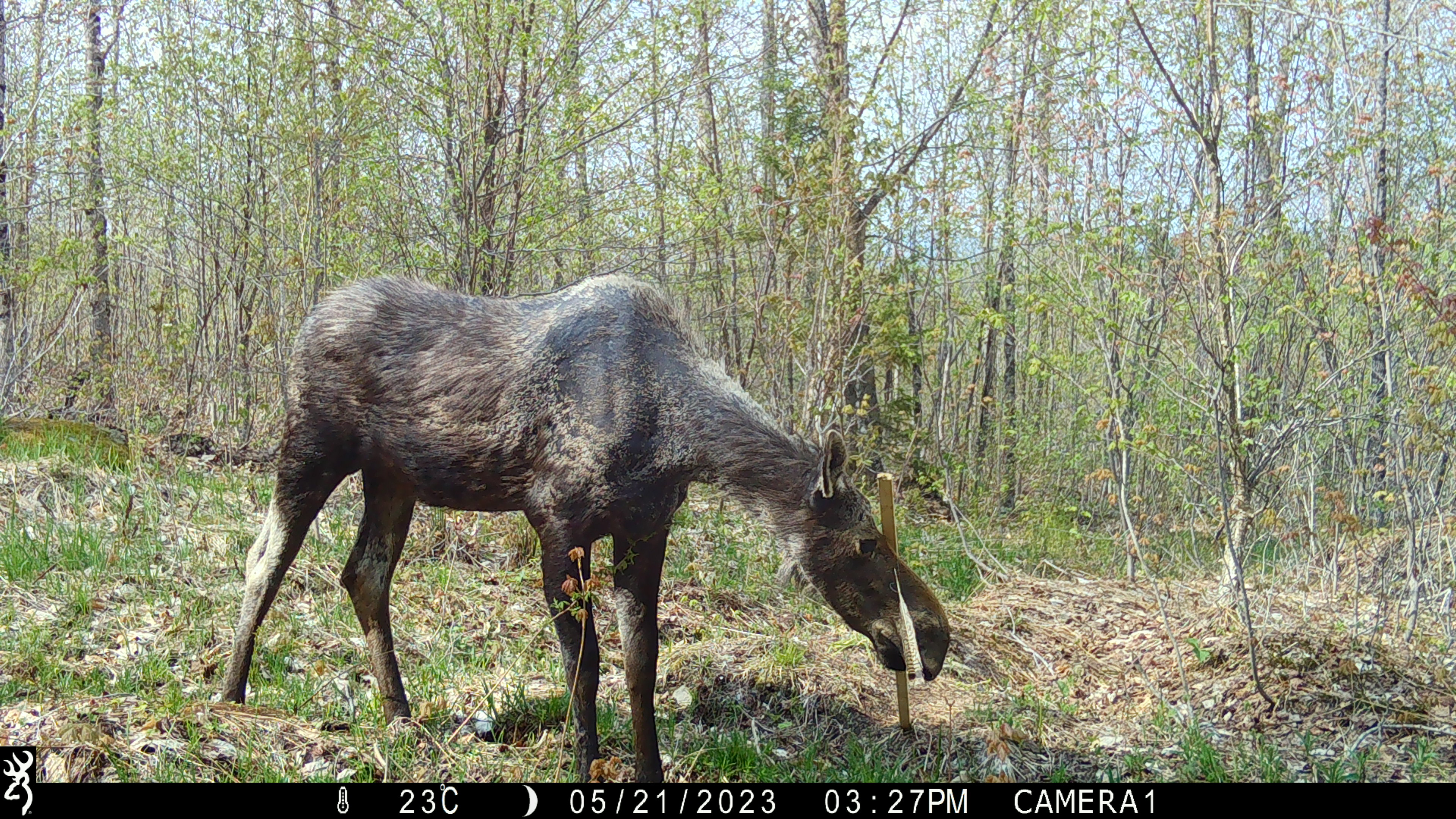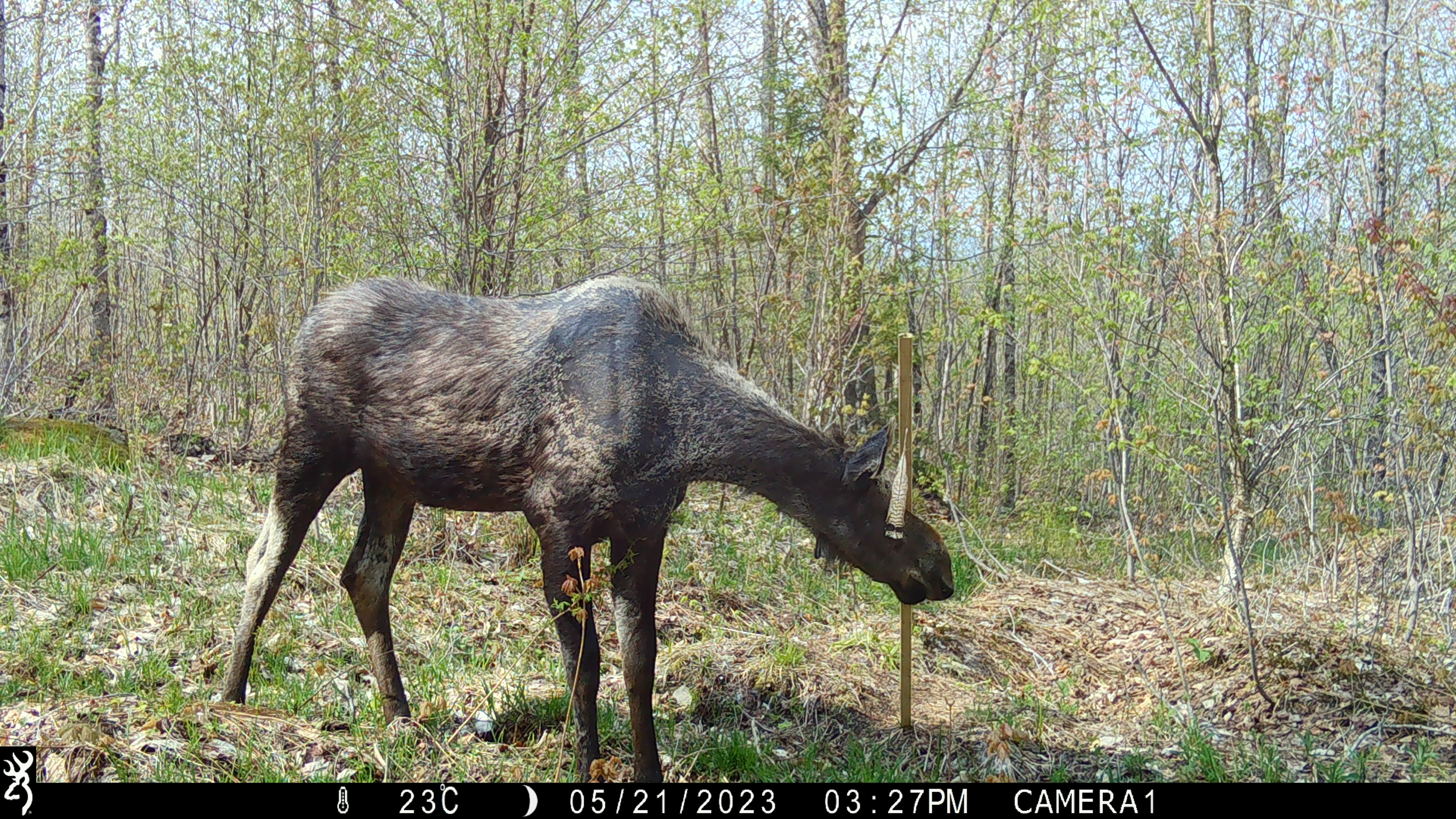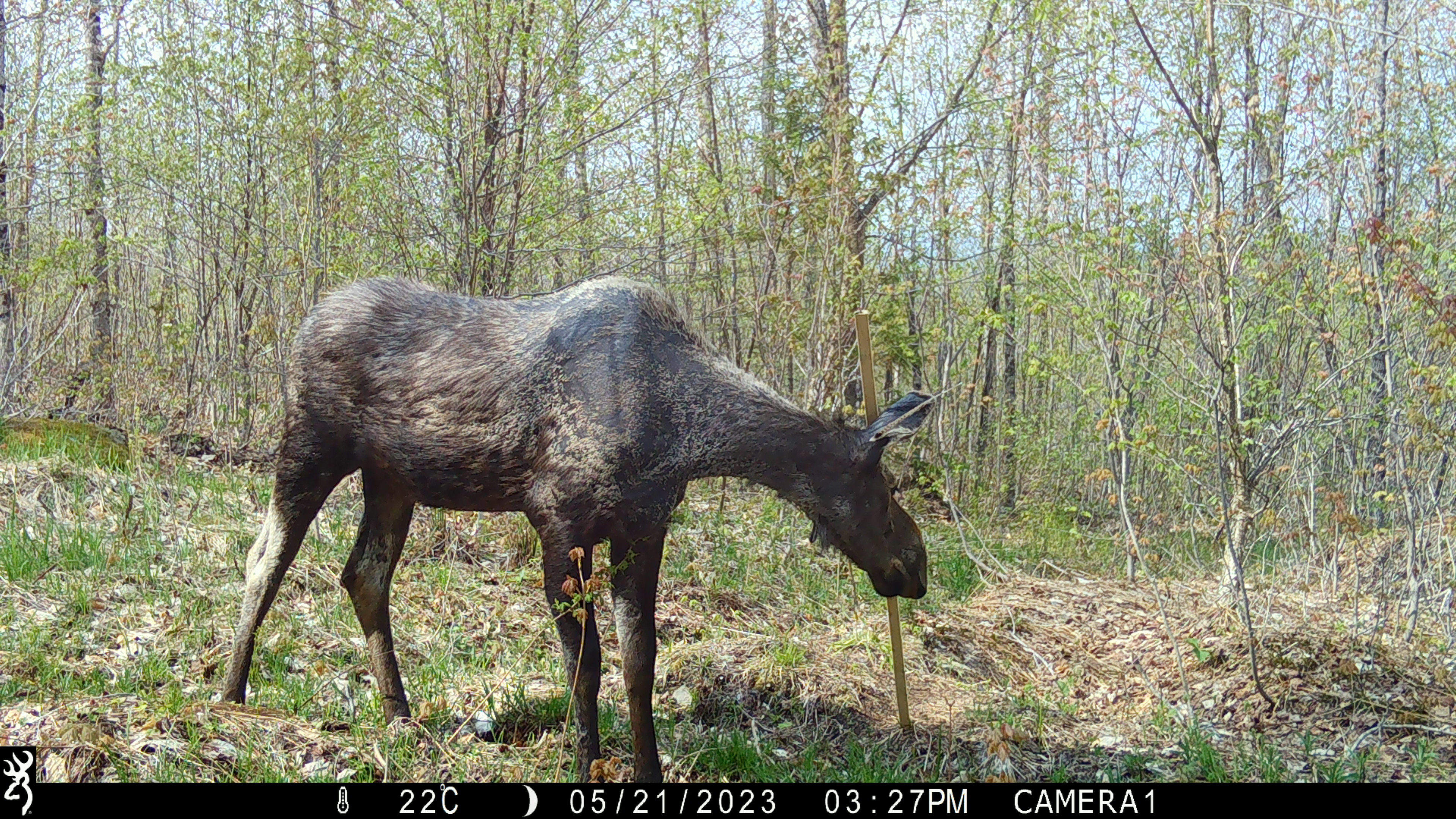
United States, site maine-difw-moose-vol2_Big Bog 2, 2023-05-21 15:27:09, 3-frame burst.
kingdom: Animalia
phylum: Chordata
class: Mammalia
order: Artiodactyla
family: Cervidae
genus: Alces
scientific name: Alces alces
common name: moose